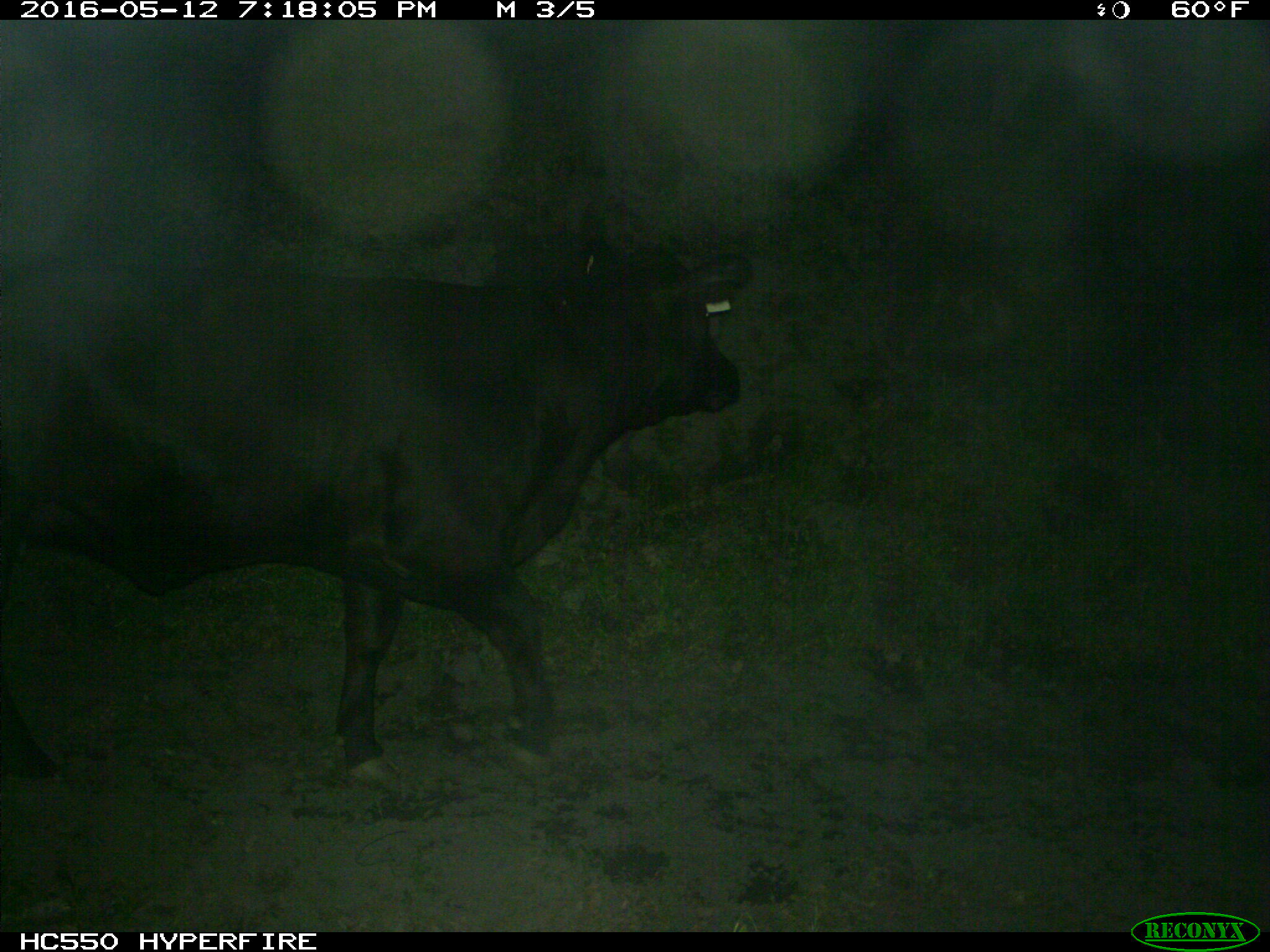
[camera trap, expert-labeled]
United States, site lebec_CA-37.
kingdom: Animalia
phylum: Chordata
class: Mammalia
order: Artiodactyla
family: Bovidae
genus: Bos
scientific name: Bos taurus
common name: domestic cow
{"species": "Bos taurus (domestic cow)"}